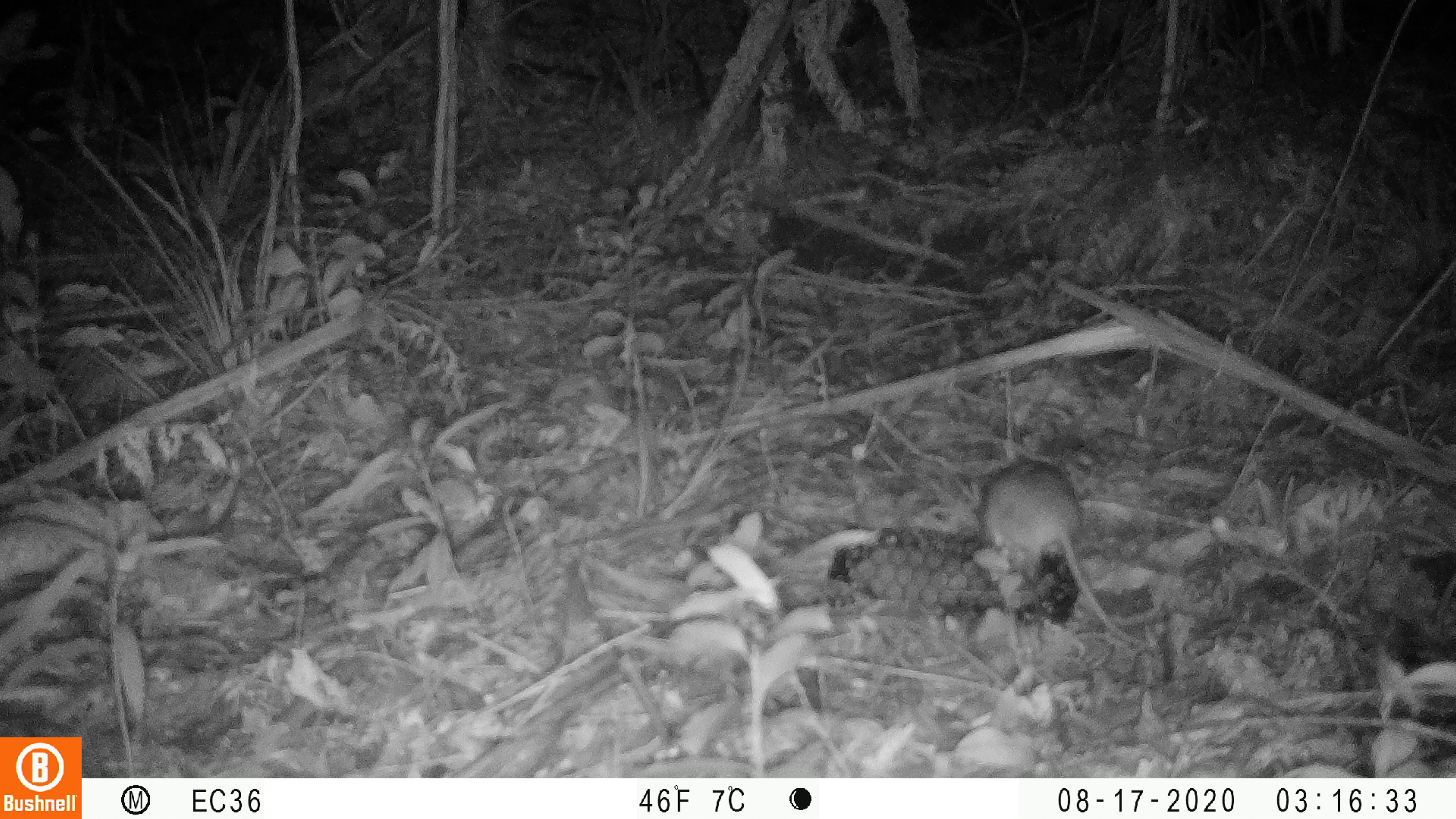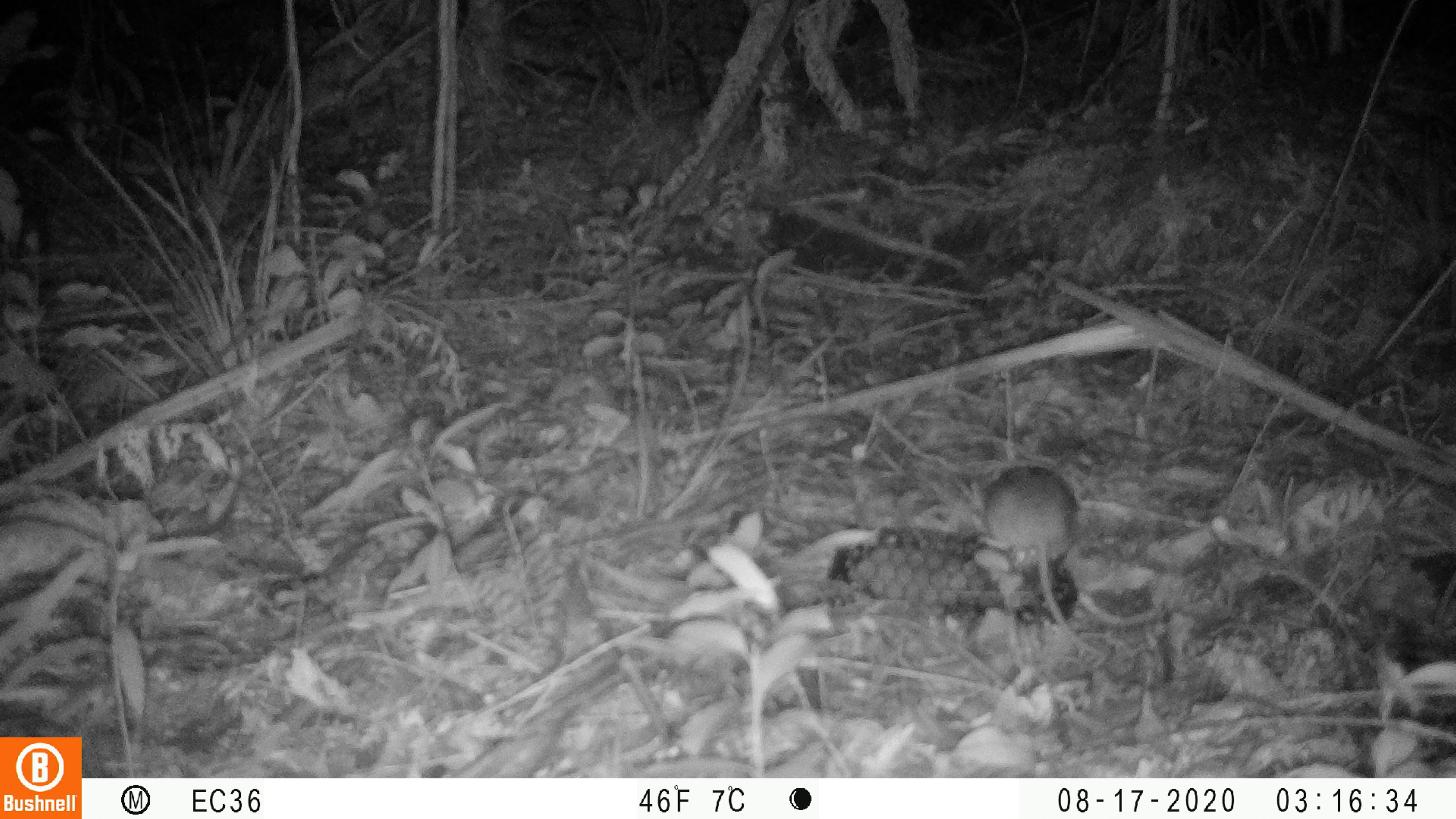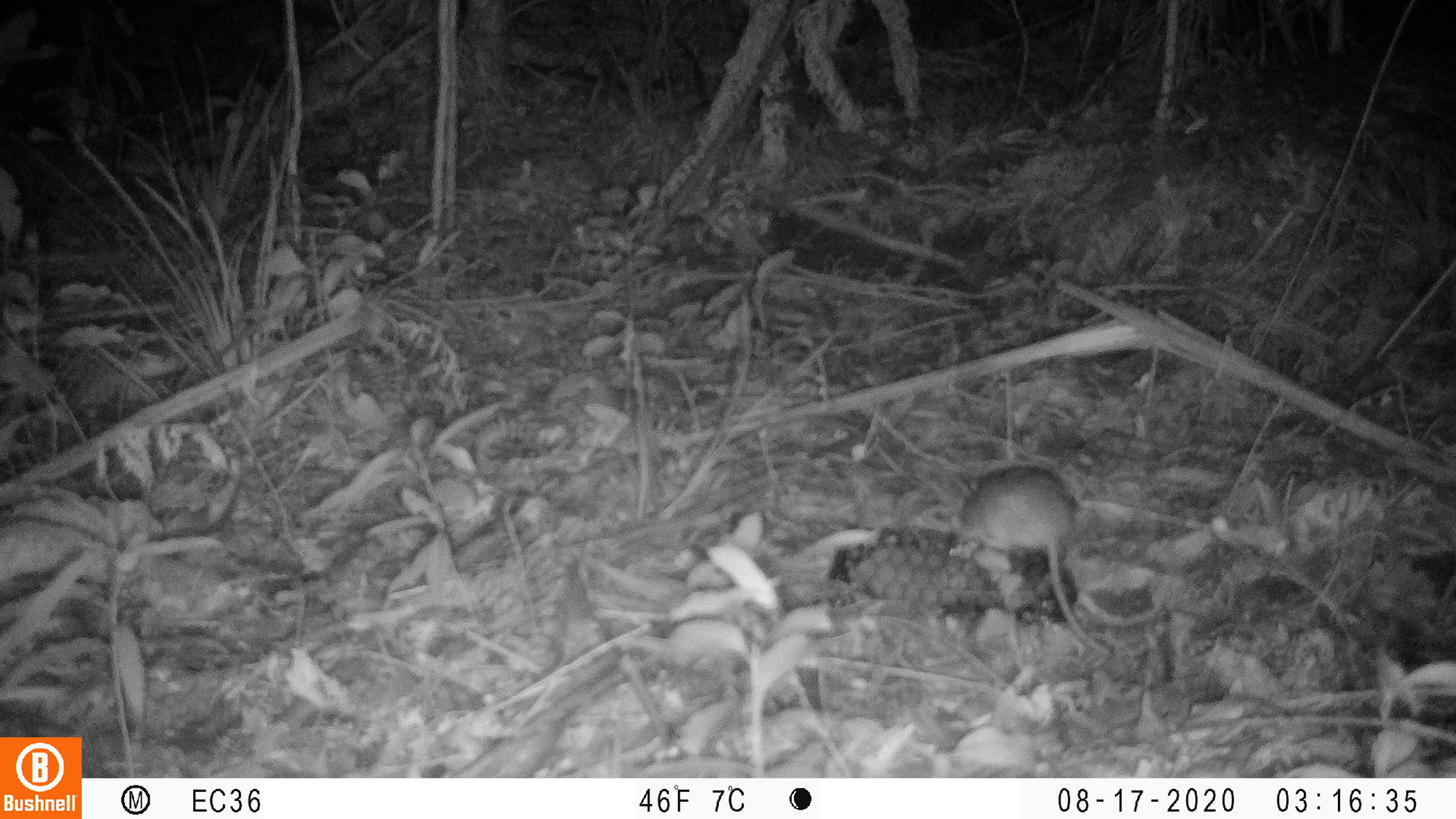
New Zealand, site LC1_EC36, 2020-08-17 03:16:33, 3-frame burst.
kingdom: Animalia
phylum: Chordata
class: Mammalia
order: Rodentia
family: Muridae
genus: Rattus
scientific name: Rattus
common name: rat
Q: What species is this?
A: Rat (Rattus).